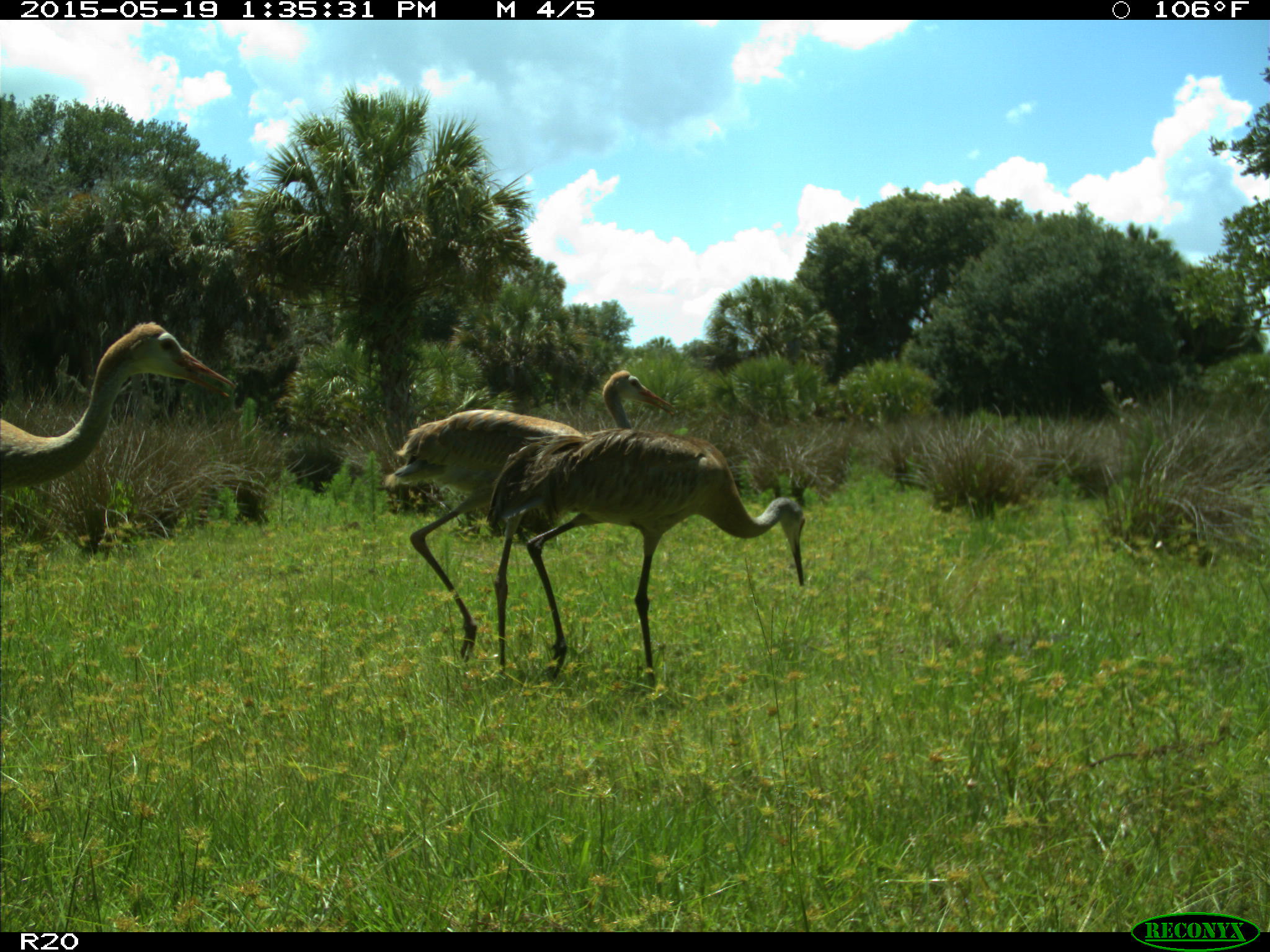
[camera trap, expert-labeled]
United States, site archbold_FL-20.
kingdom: Animalia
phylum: Chordata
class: Aves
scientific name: Aves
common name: birds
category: unidentified bird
Unidentified bird (birds) (Aves).